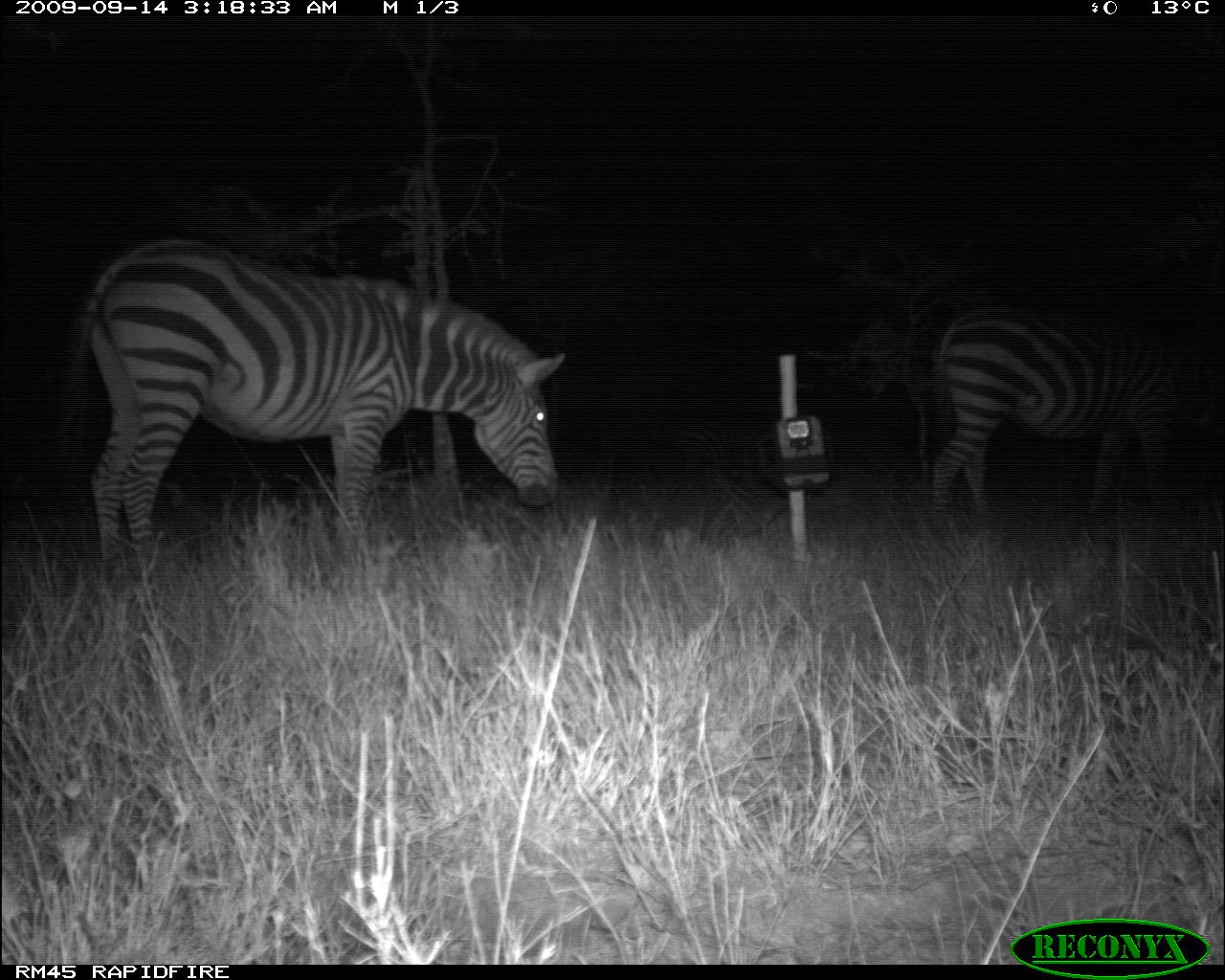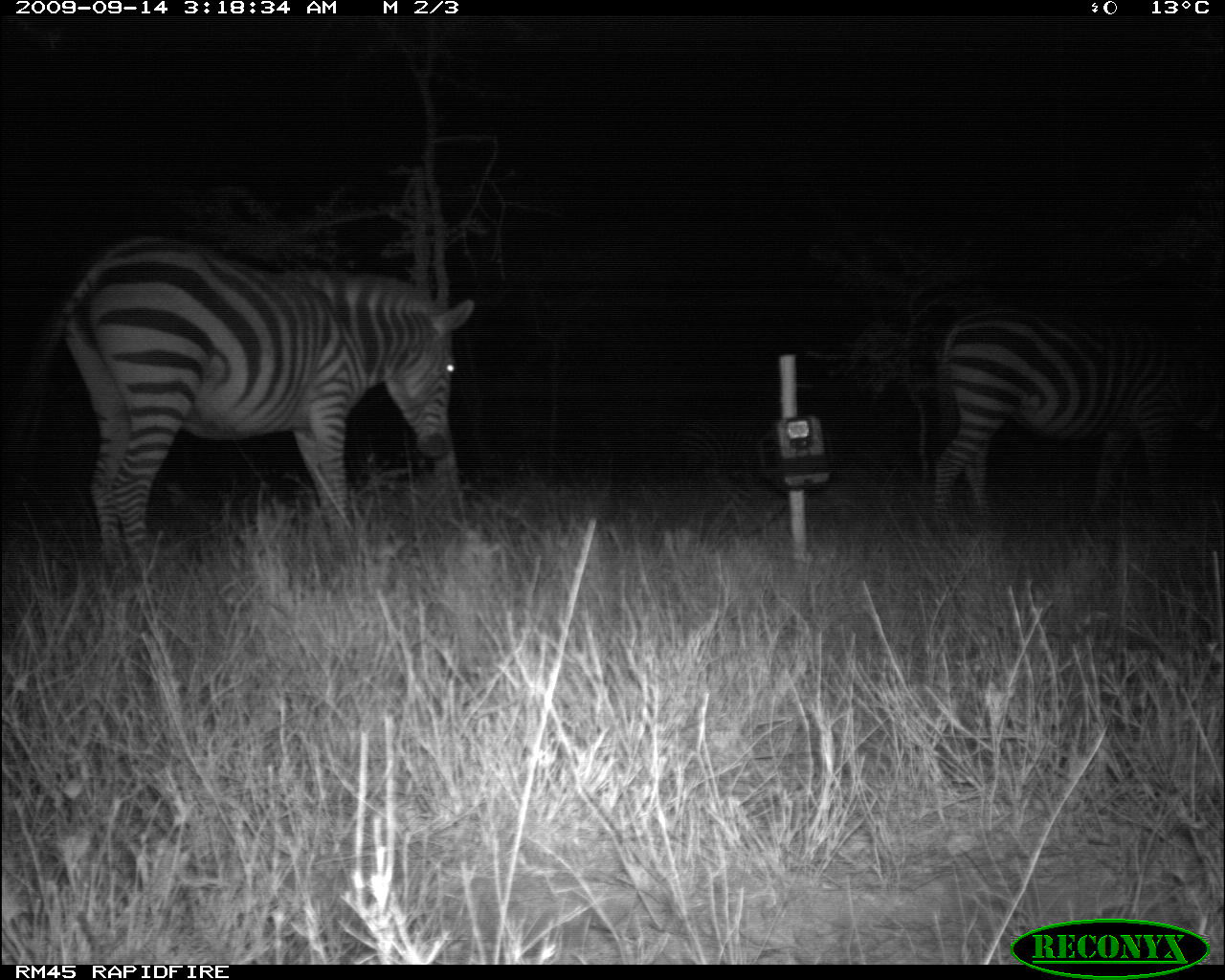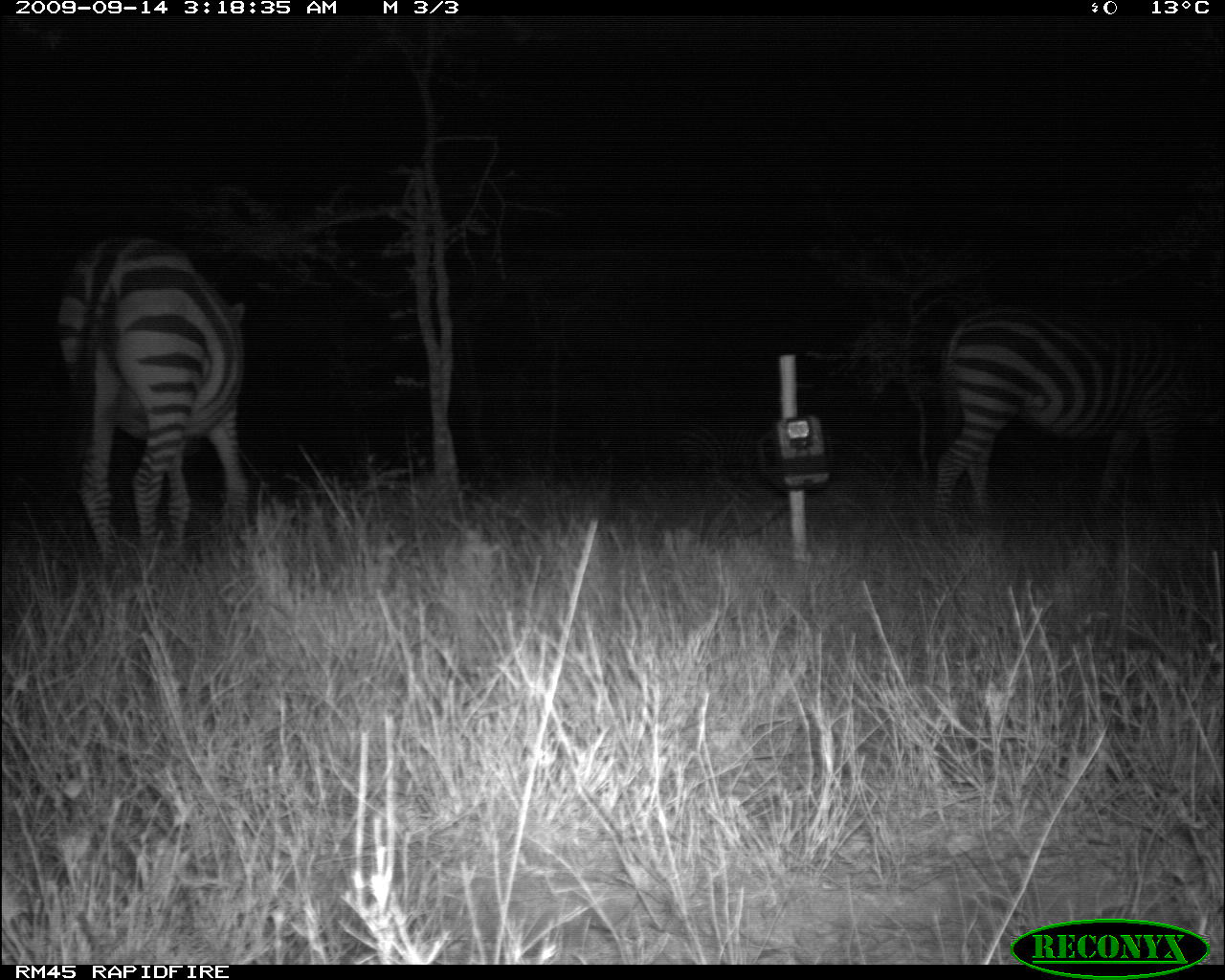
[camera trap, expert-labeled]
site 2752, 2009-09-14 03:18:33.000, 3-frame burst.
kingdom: Animalia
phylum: Chordata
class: Mammalia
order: Perissodactyla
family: Equidae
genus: Equus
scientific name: Equus quagga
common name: plains zebra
Equus quagga (plains zebra), count 3.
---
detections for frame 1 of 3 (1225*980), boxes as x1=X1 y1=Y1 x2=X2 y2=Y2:
equus quagga: x1=51 y1=233 x2=568 y2=572; x1=924 y1=293 x2=1225 y2=534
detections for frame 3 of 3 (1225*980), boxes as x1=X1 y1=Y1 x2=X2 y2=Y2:
equus quagga: x1=914 y1=298 x2=1225 y2=531; x1=43 y1=228 x2=254 y2=563